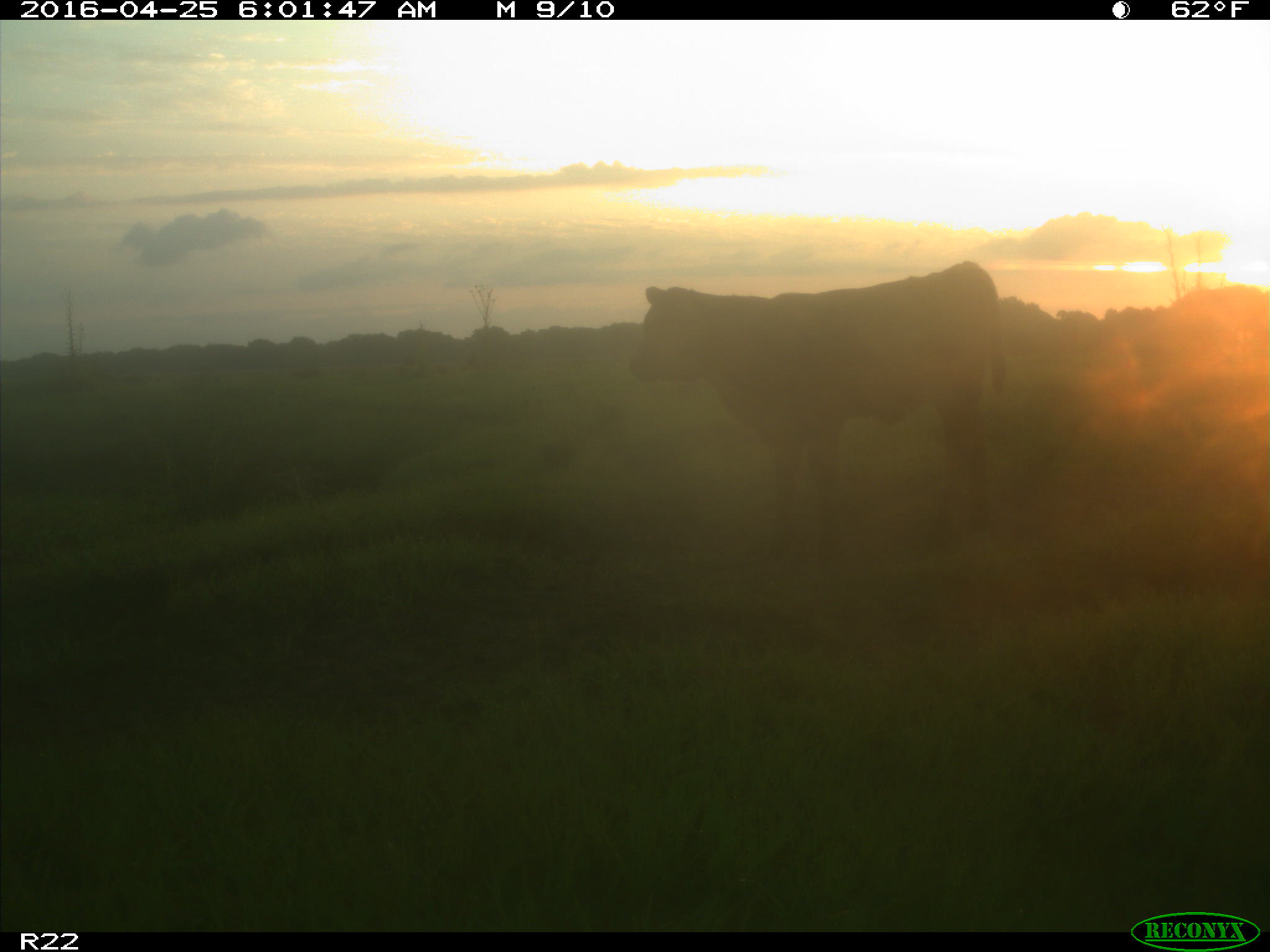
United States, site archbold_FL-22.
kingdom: Animalia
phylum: Chordata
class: Mammalia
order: Artiodactyla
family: Bovidae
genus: Bos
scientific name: Bos taurus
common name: domestic cow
Bos taurus (domestic cow).